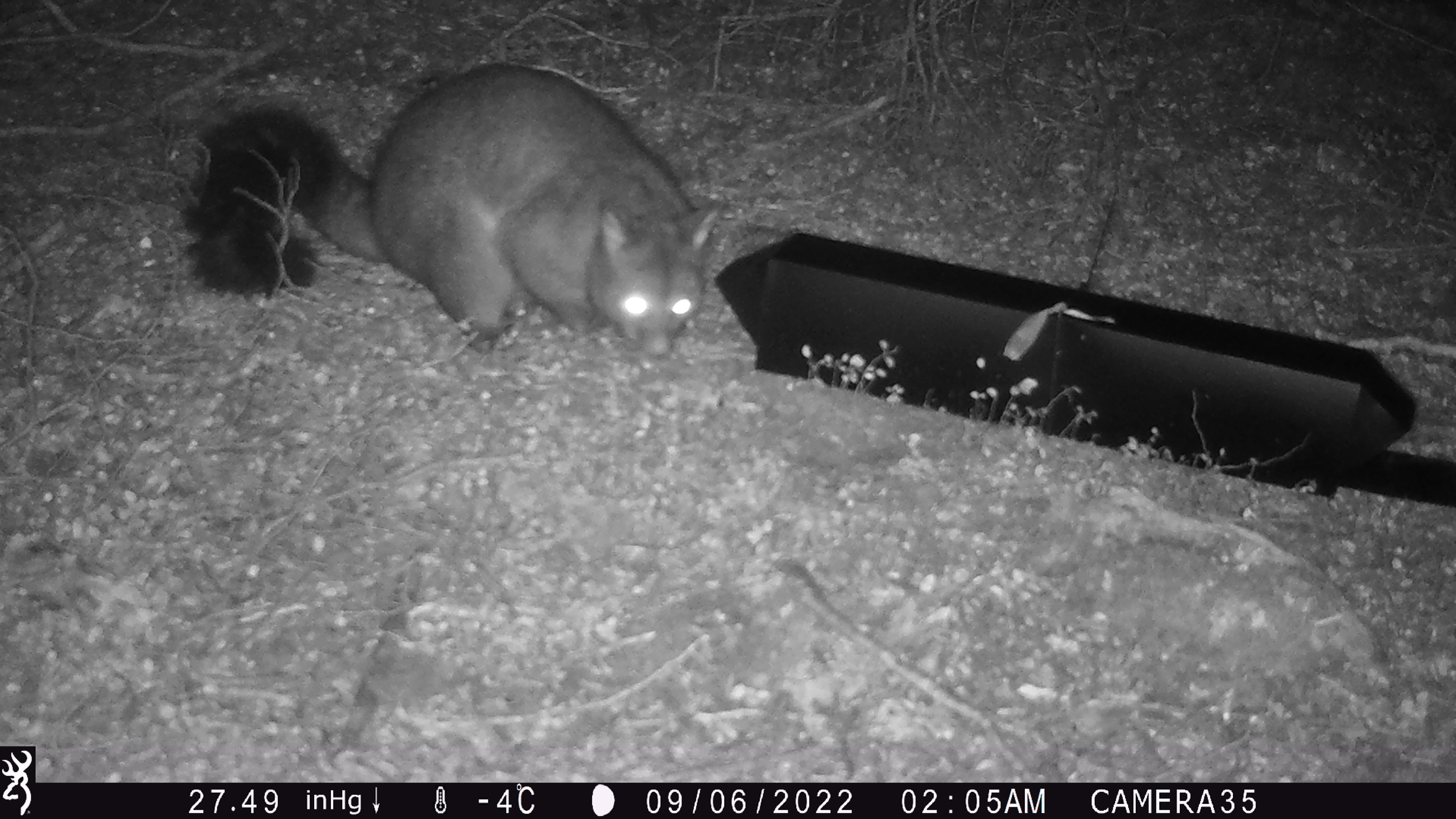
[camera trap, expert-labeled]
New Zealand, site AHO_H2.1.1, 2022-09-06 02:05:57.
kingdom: Animalia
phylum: Chordata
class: Mammalia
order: Diprotodontia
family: Phalangeridae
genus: Trichosurus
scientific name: Trichosurus vulpecula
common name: common brushtail possum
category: possum